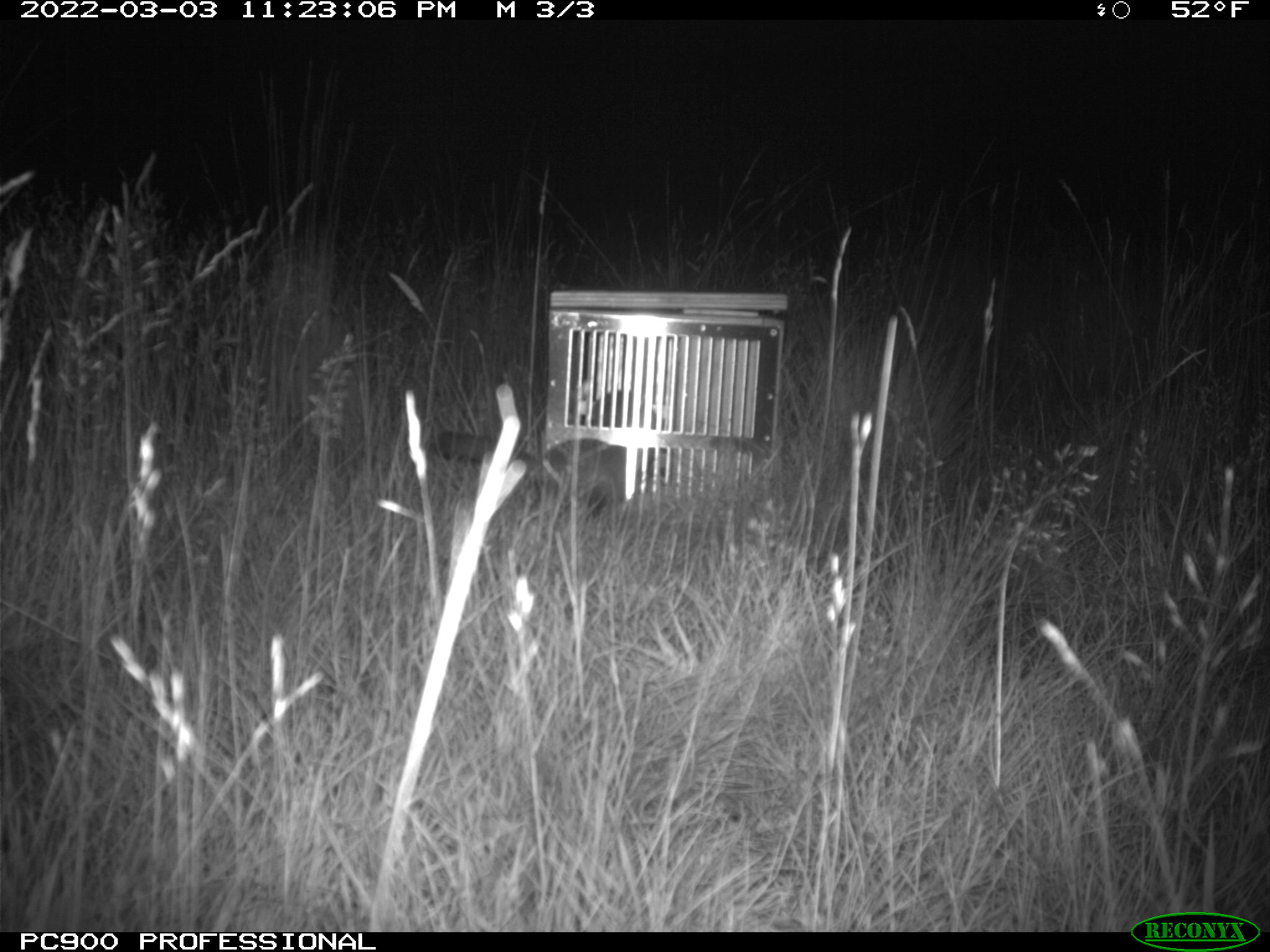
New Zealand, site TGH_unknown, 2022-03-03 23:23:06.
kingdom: Animalia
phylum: Chordata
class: Mammalia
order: Carnivora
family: Mustelidae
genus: Mustela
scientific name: Mustela furo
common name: ferret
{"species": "ferret (Mustela furo)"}